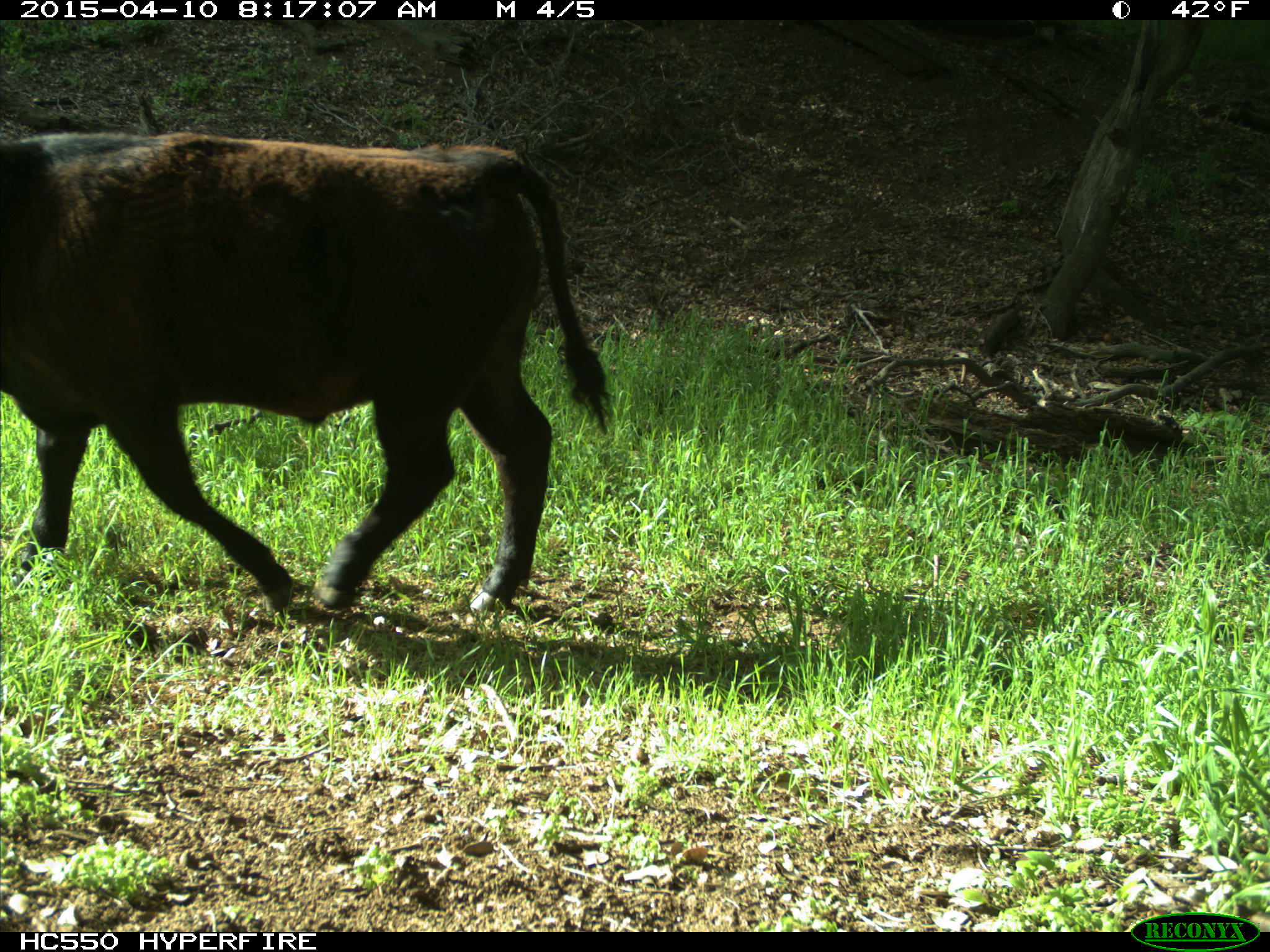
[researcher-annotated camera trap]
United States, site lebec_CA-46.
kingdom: Animalia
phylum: Chordata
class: Mammalia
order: Artiodactyla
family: Bovidae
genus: Bos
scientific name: Bos taurus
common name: domestic cow